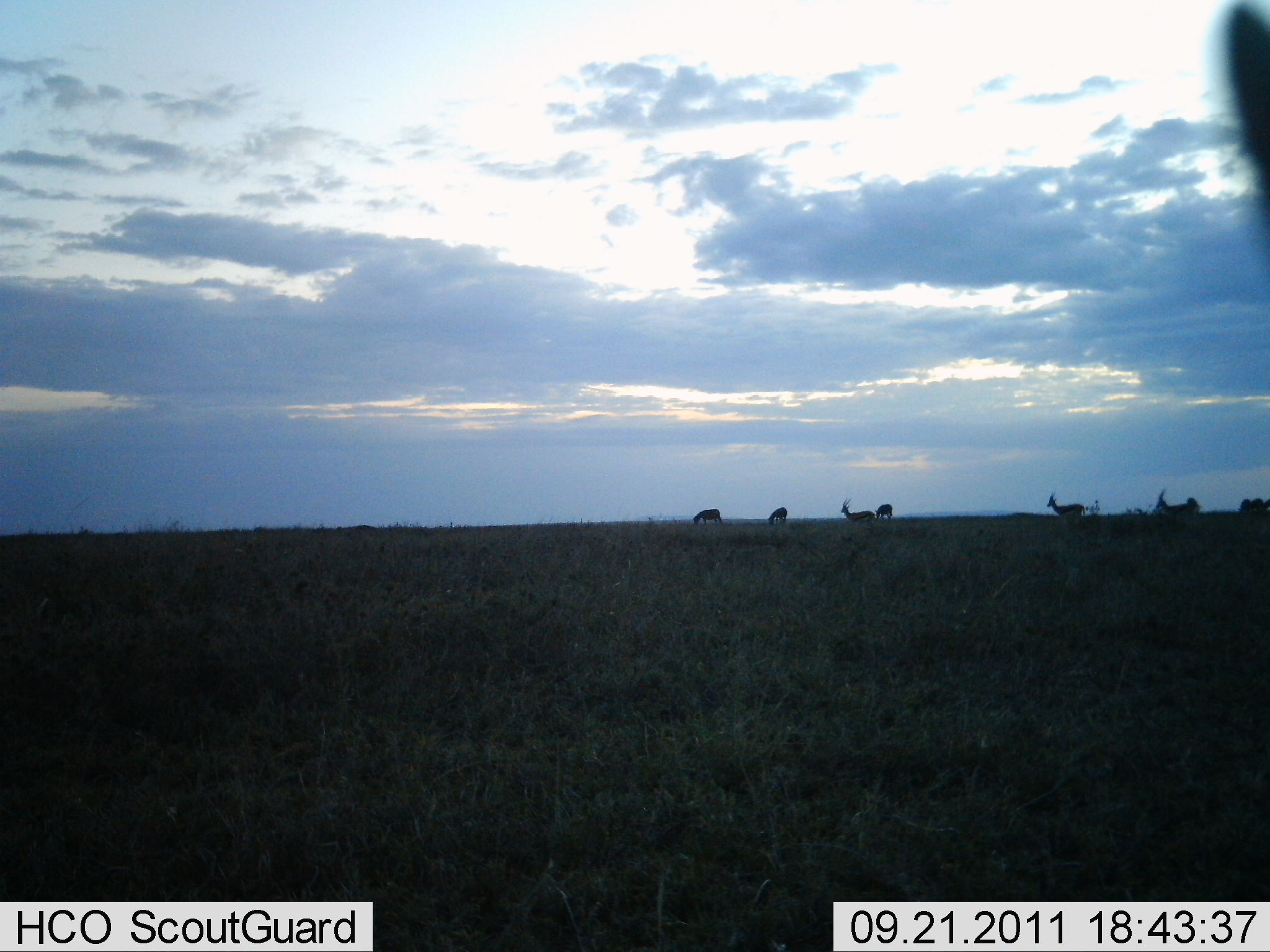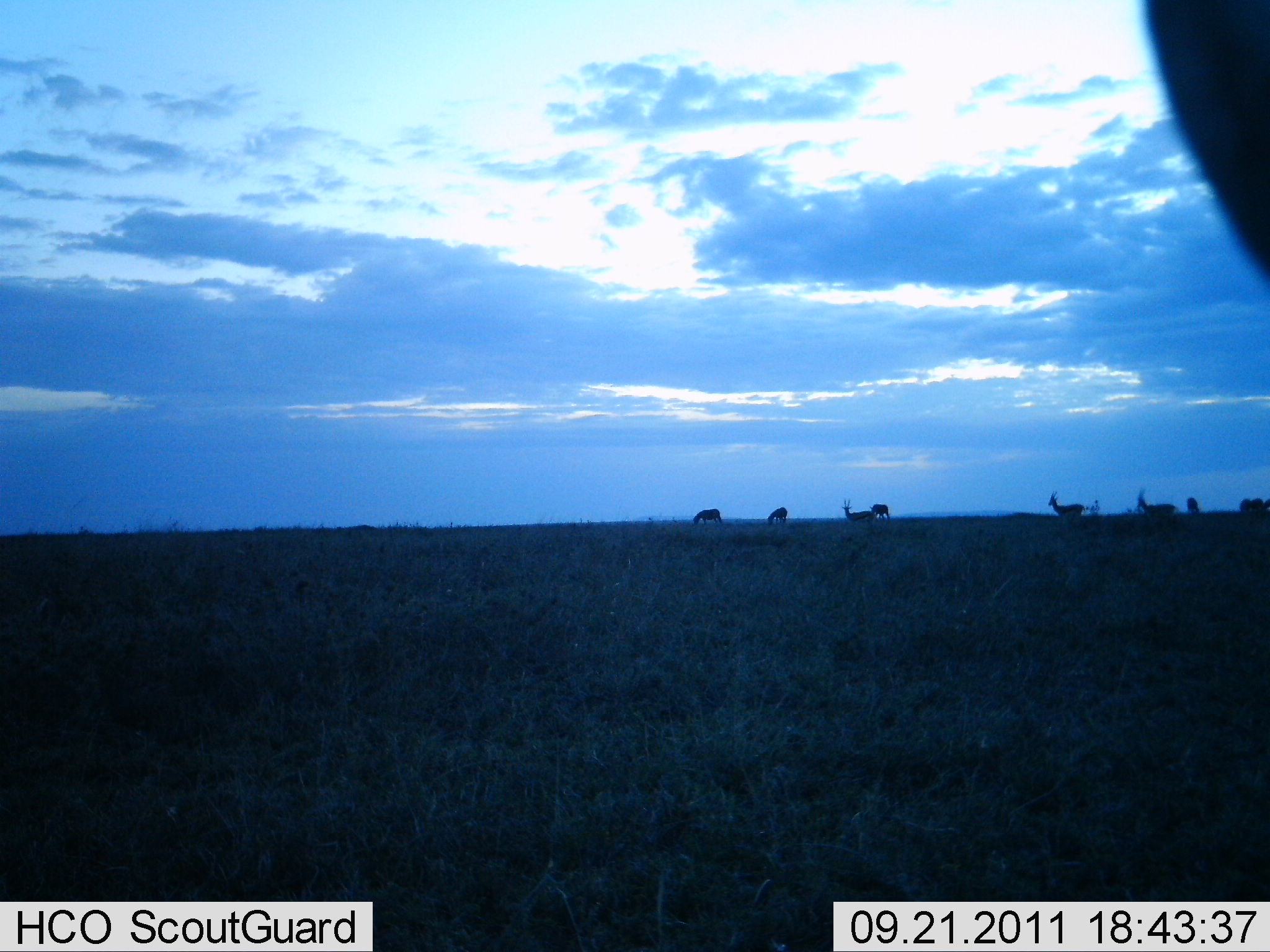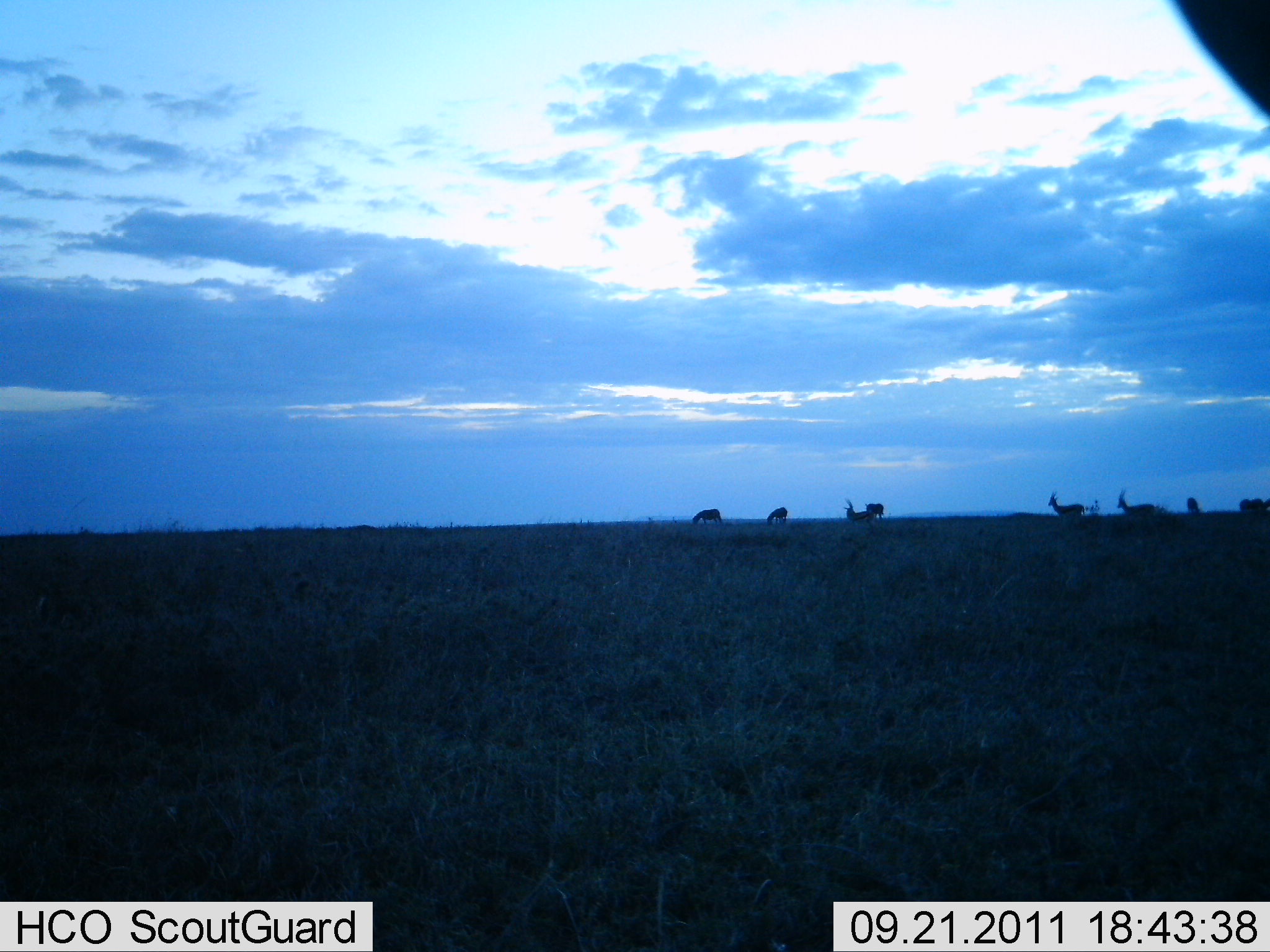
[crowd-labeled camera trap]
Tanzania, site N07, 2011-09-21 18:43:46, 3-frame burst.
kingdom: Animalia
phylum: Chordata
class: Mammalia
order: Artiodactyla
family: Bovidae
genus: Eudorcas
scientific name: Eudorcas thomsonii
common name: thomson's gazelle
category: gazellethomsons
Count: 8.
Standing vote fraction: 67%.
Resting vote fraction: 0%.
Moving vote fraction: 50%.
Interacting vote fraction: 0%.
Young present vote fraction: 0%.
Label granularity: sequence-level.